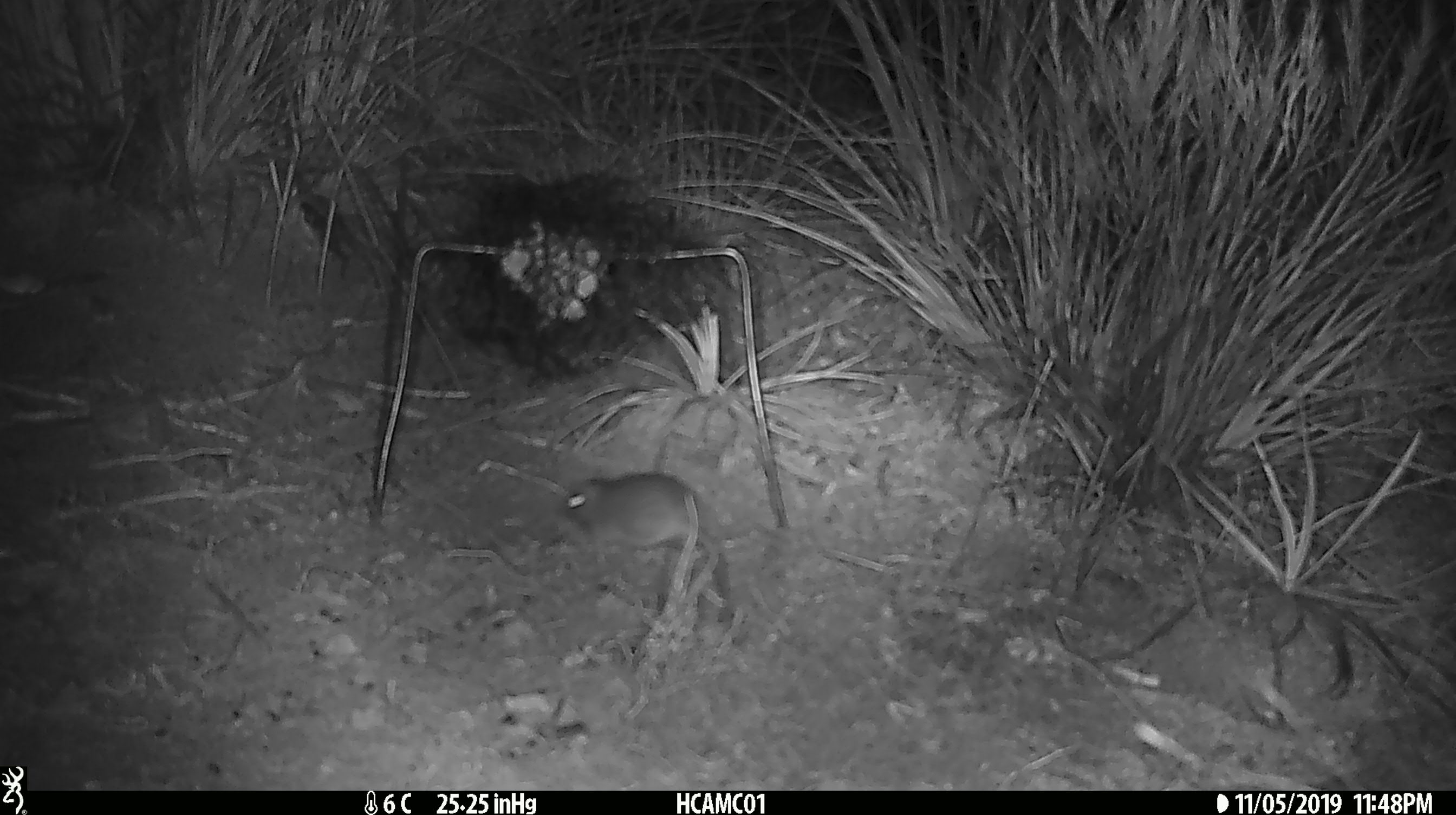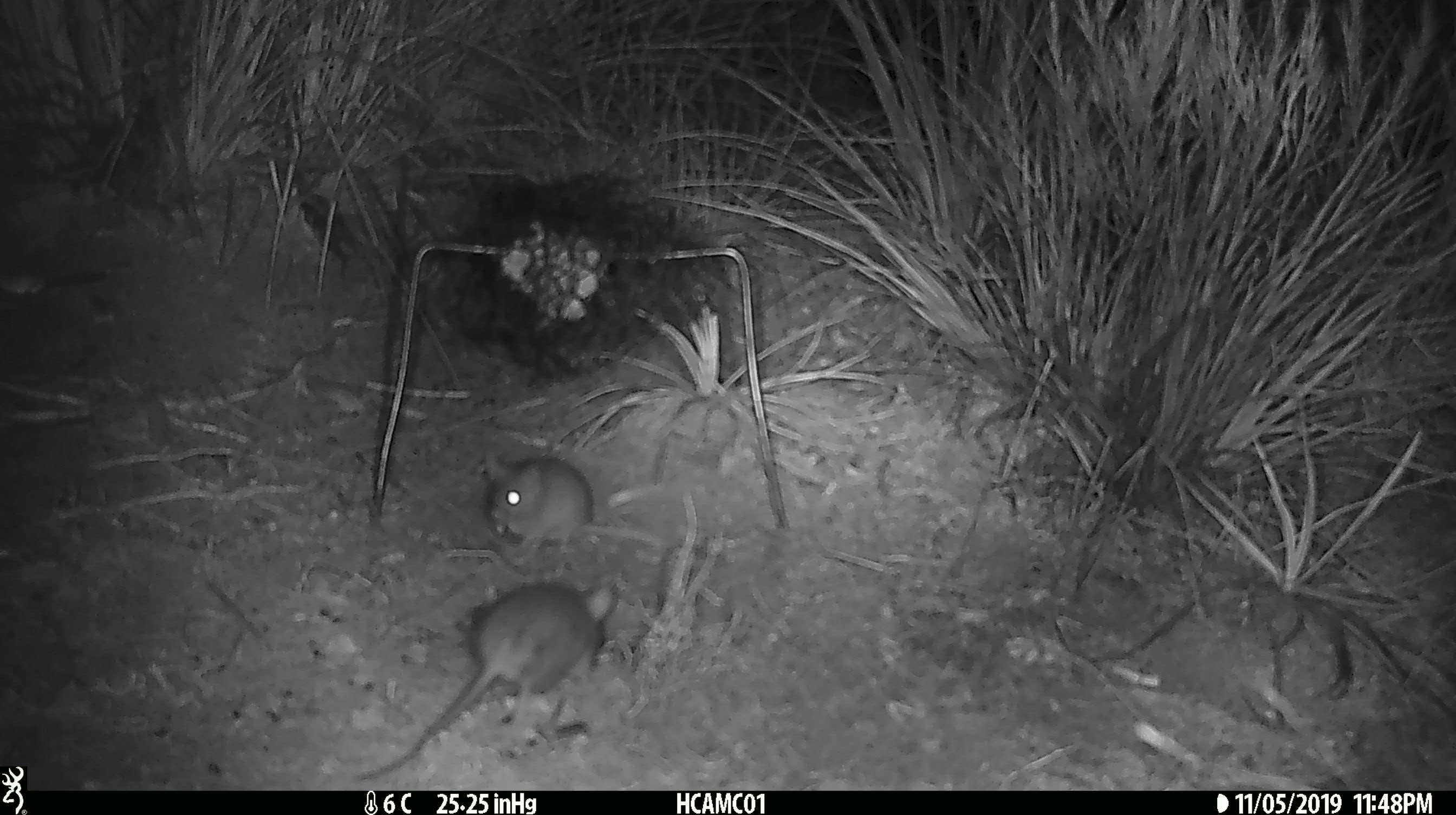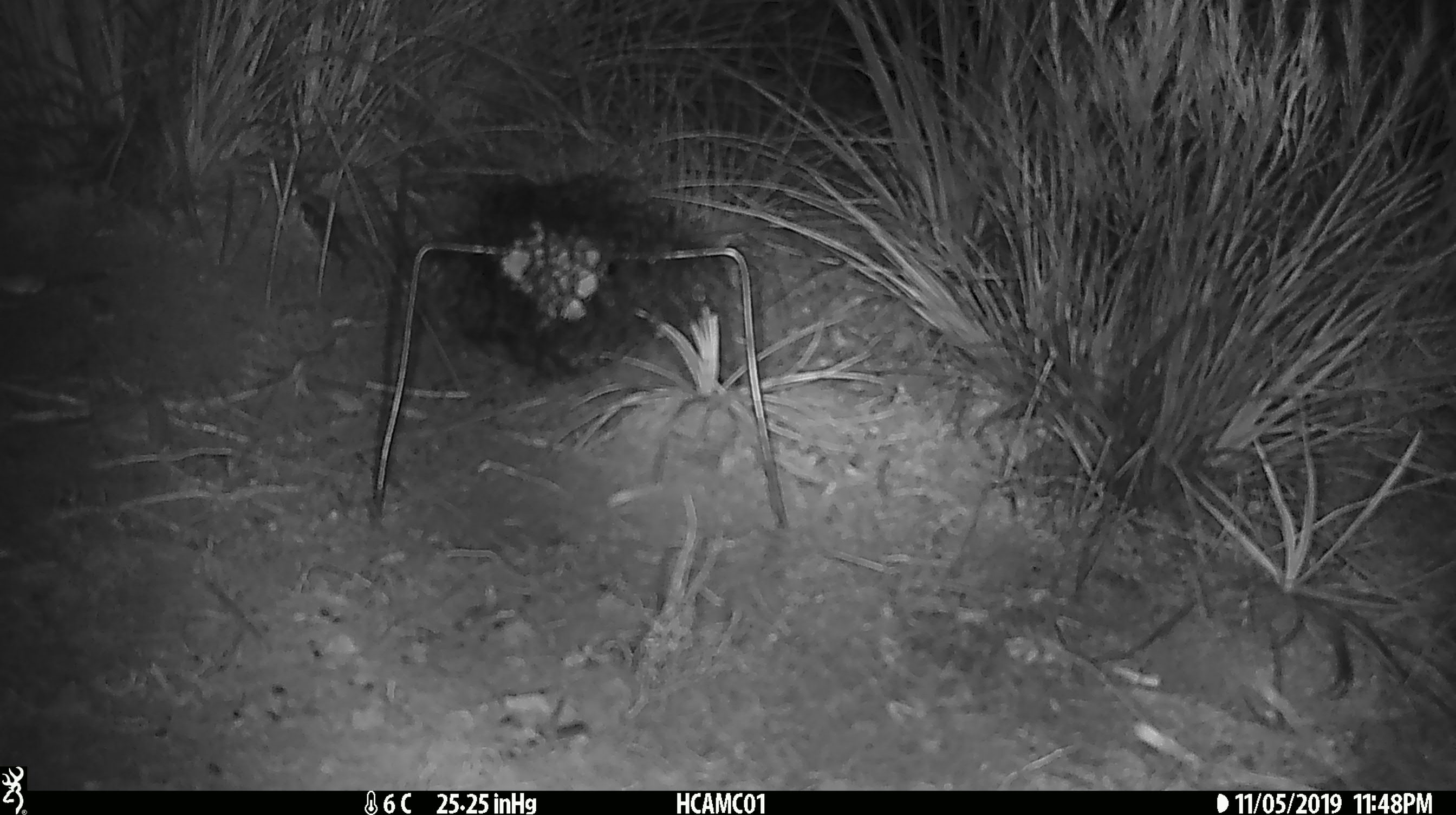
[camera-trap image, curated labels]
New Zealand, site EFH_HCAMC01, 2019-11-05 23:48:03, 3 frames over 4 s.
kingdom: Animalia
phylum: Chordata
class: Mammalia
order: Rodentia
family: Muridae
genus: Mus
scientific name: Mus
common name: mouse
Mouse (Mus).